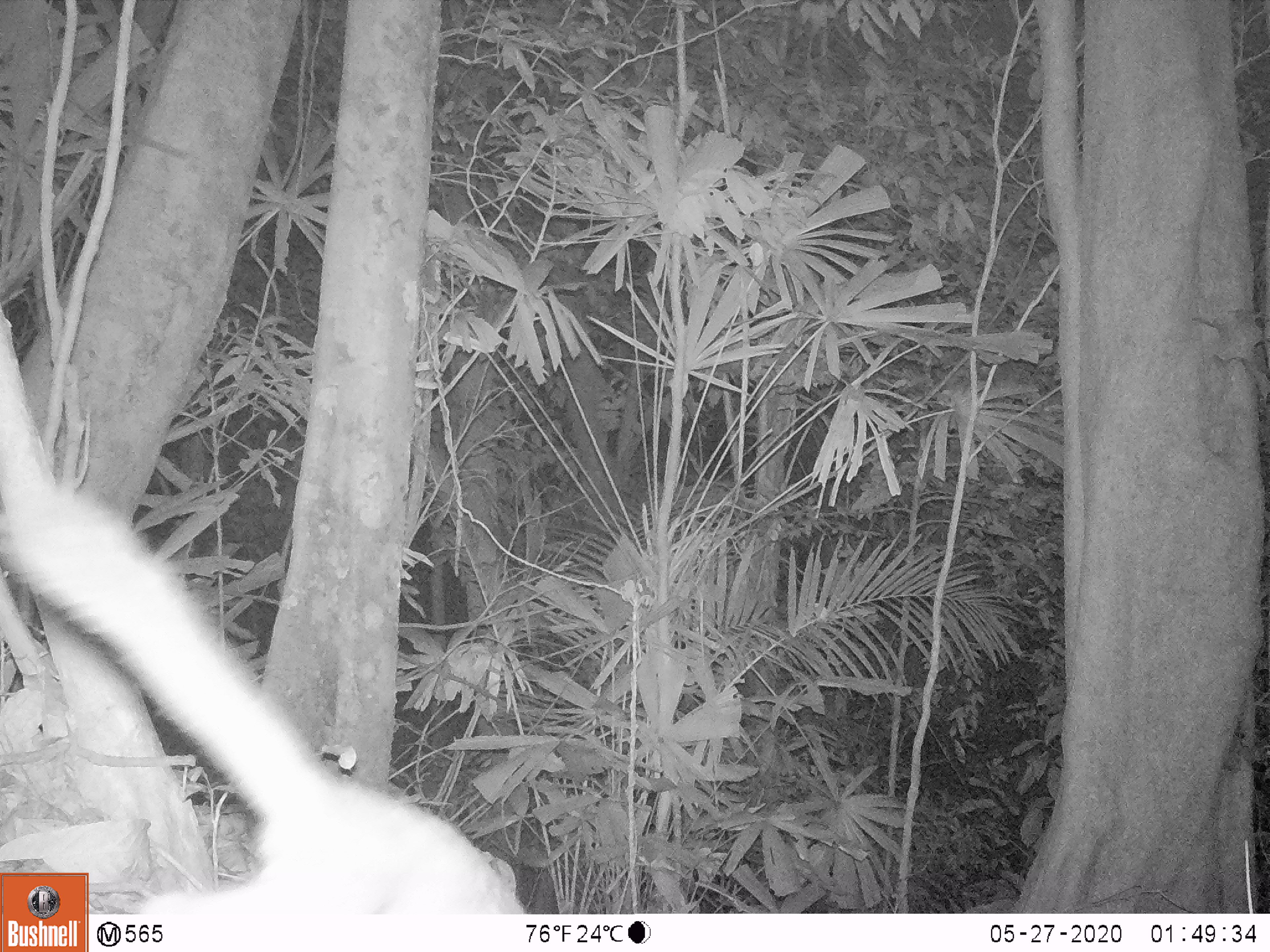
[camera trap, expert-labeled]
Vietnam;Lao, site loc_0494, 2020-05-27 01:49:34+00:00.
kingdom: Animalia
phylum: Chordata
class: Mammalia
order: Carnivora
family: Mustelidae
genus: Melogale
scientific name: Melogale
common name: ferret badger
Ferret badger (Melogale). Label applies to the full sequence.